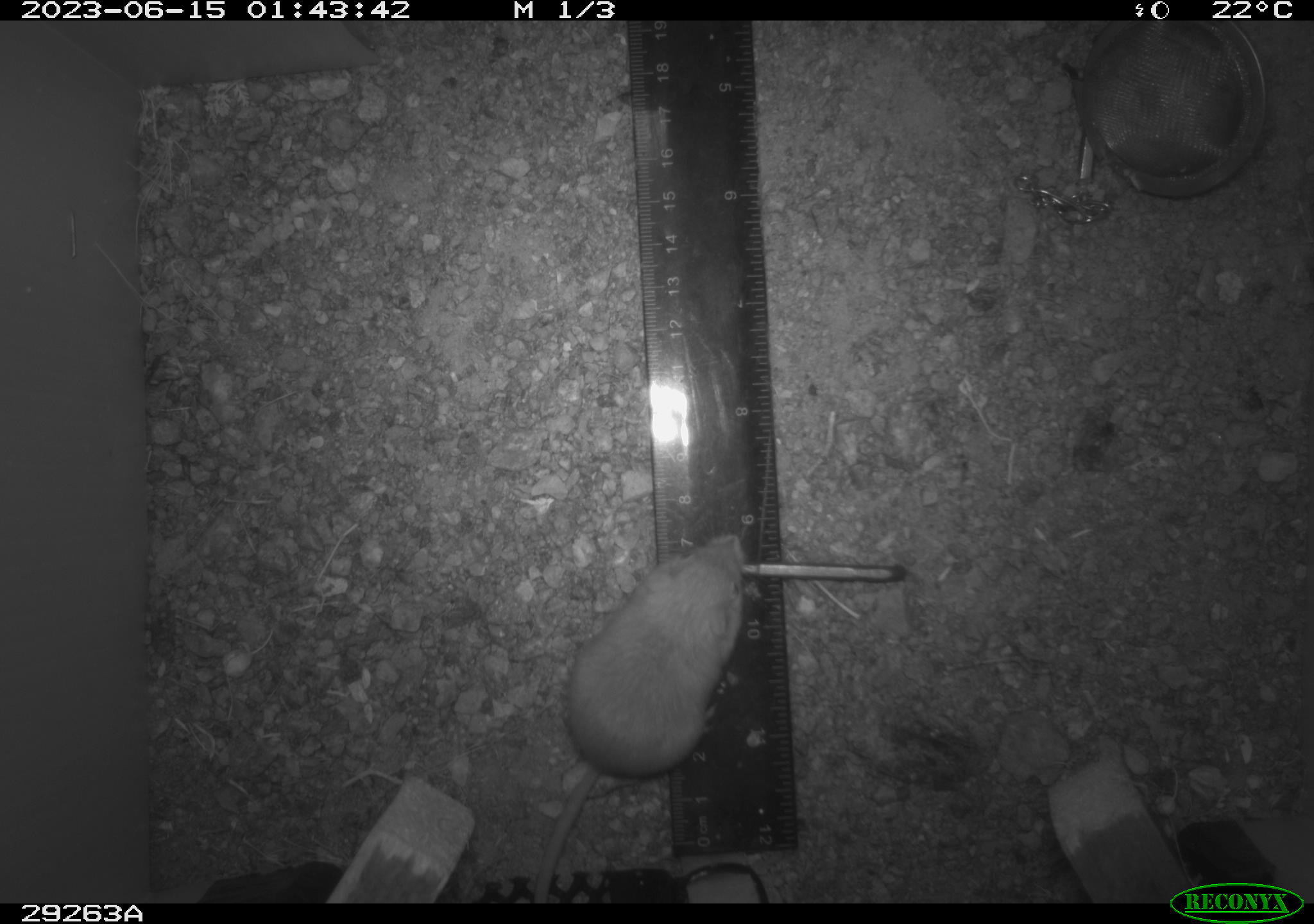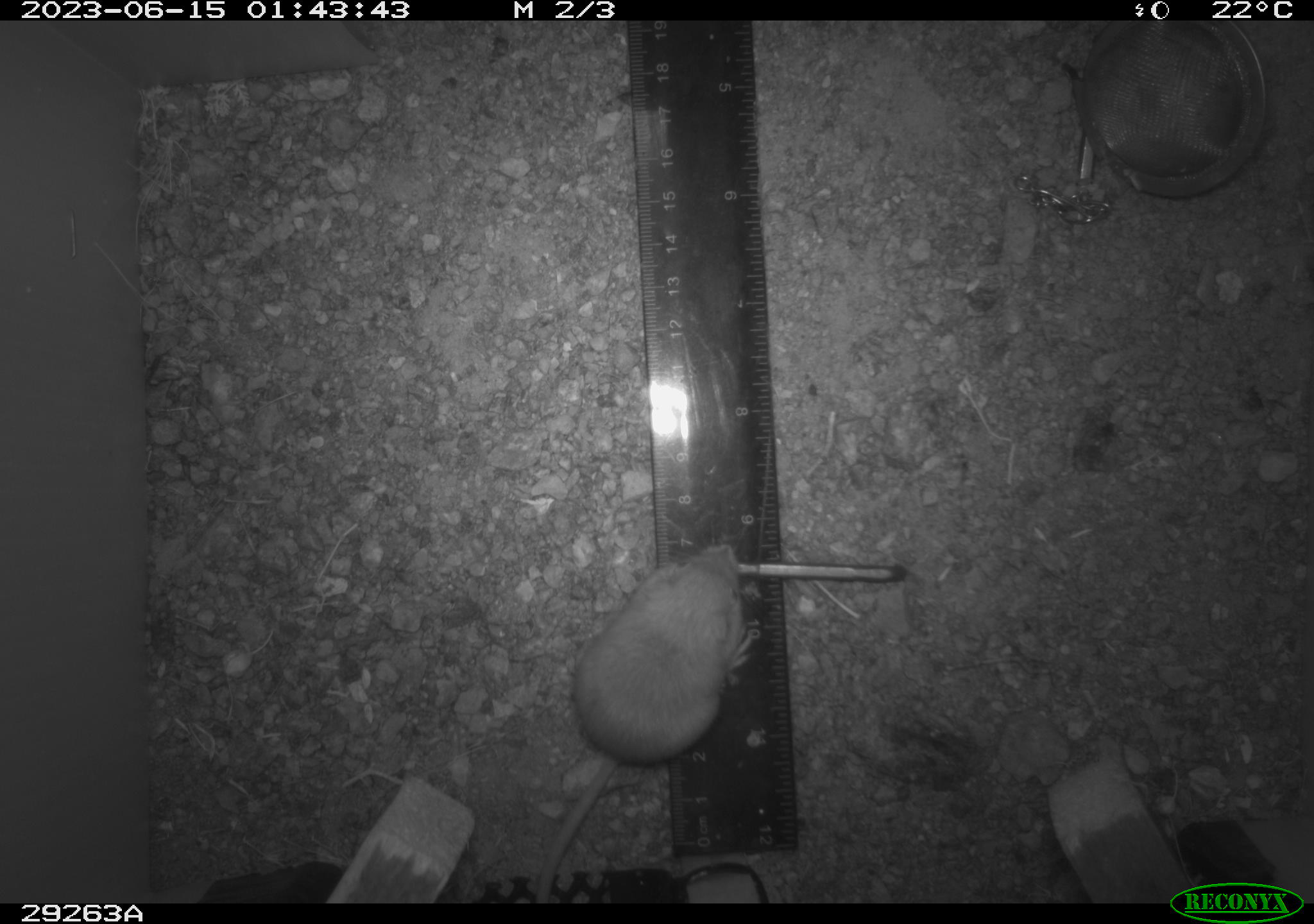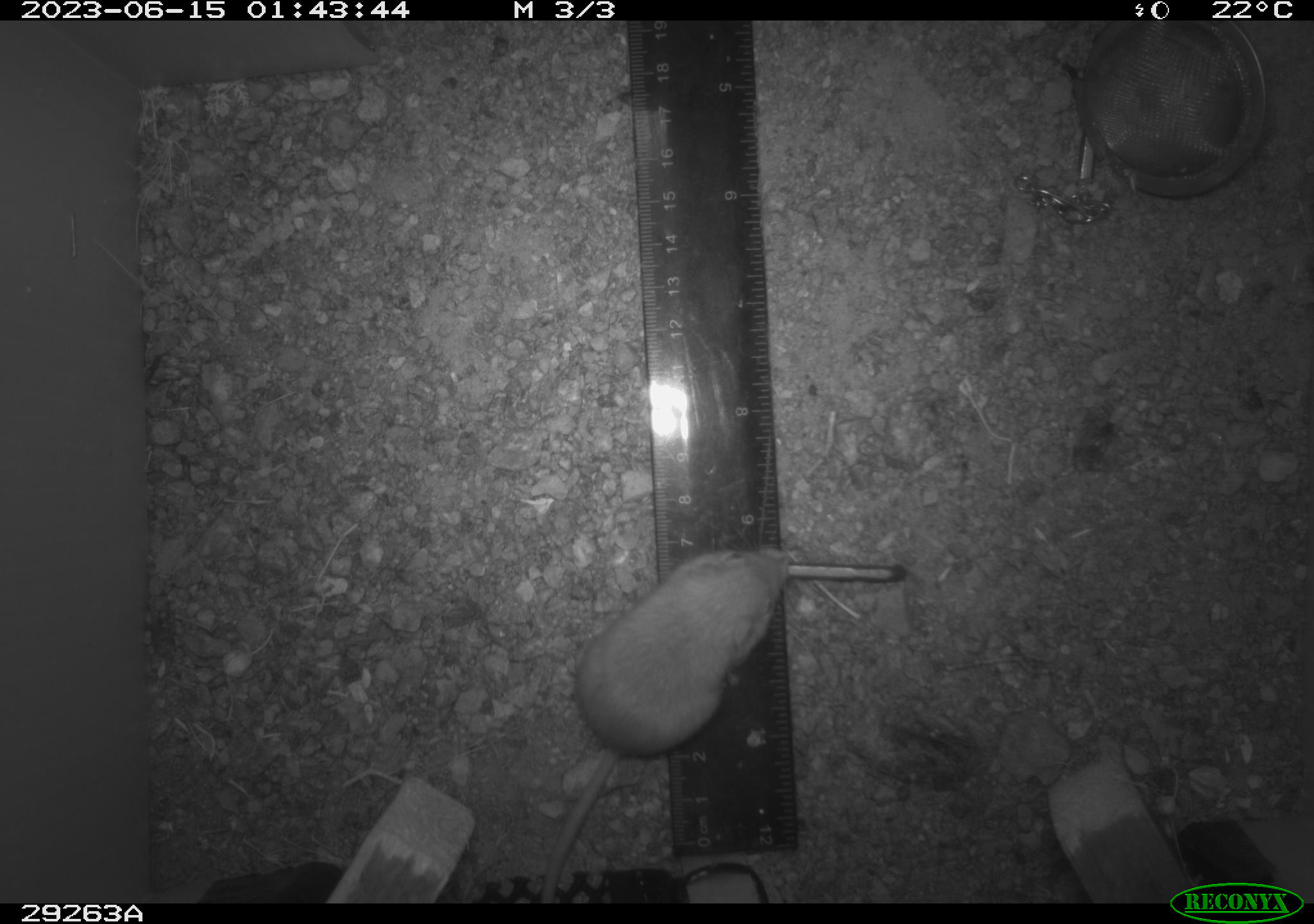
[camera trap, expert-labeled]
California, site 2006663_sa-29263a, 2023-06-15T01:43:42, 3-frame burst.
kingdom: Animalia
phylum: Chordata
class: Mammalia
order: Rodentia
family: Heteromyidae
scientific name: Heteromyidae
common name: kangaroo rats and pocket mice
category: heteromyidae family